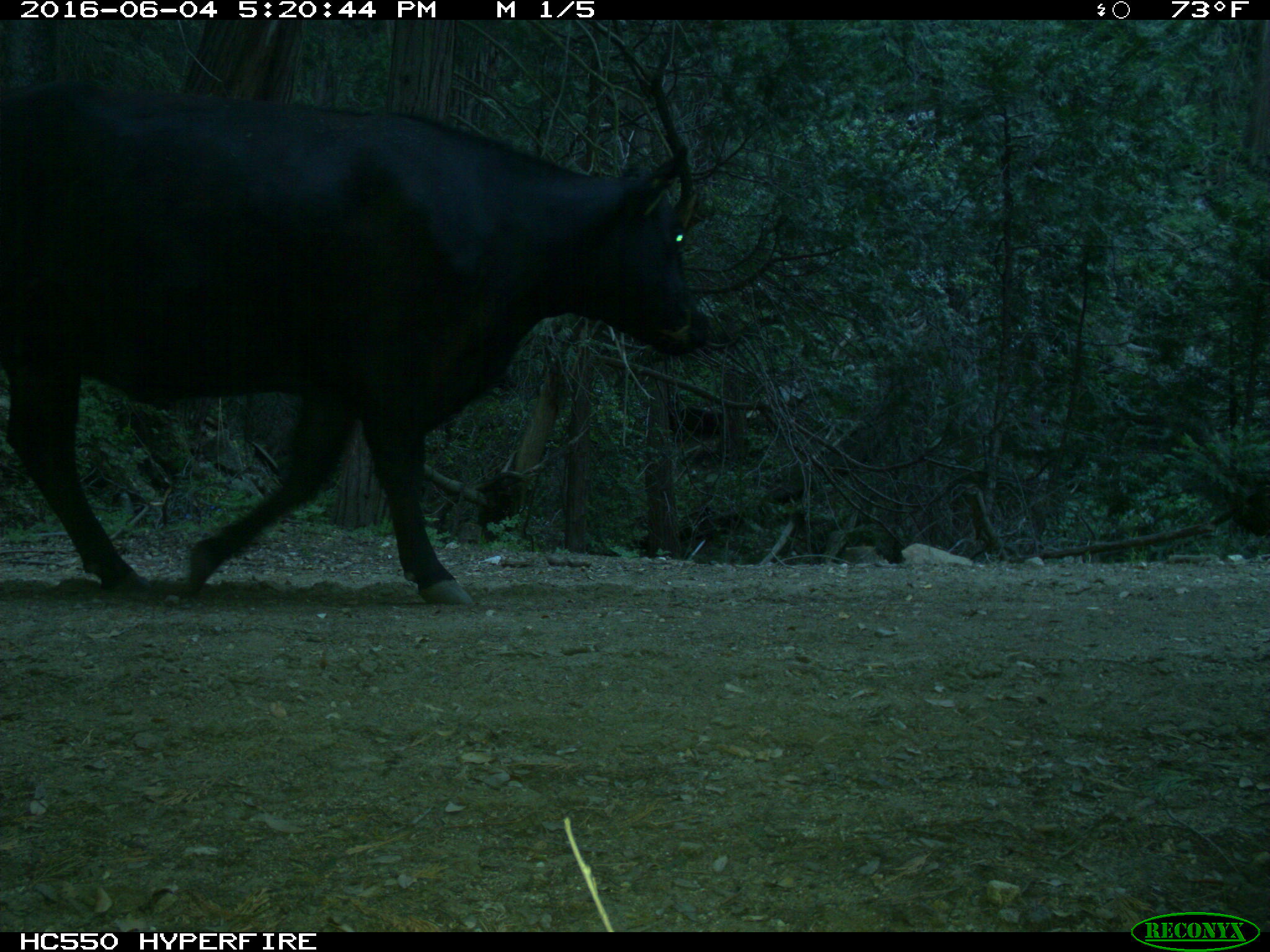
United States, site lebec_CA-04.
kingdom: Animalia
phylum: Chordata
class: Mammalia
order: Artiodactyla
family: Bovidae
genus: Bos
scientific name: Bos taurus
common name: domestic cow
Bos taurus (domestic cow).